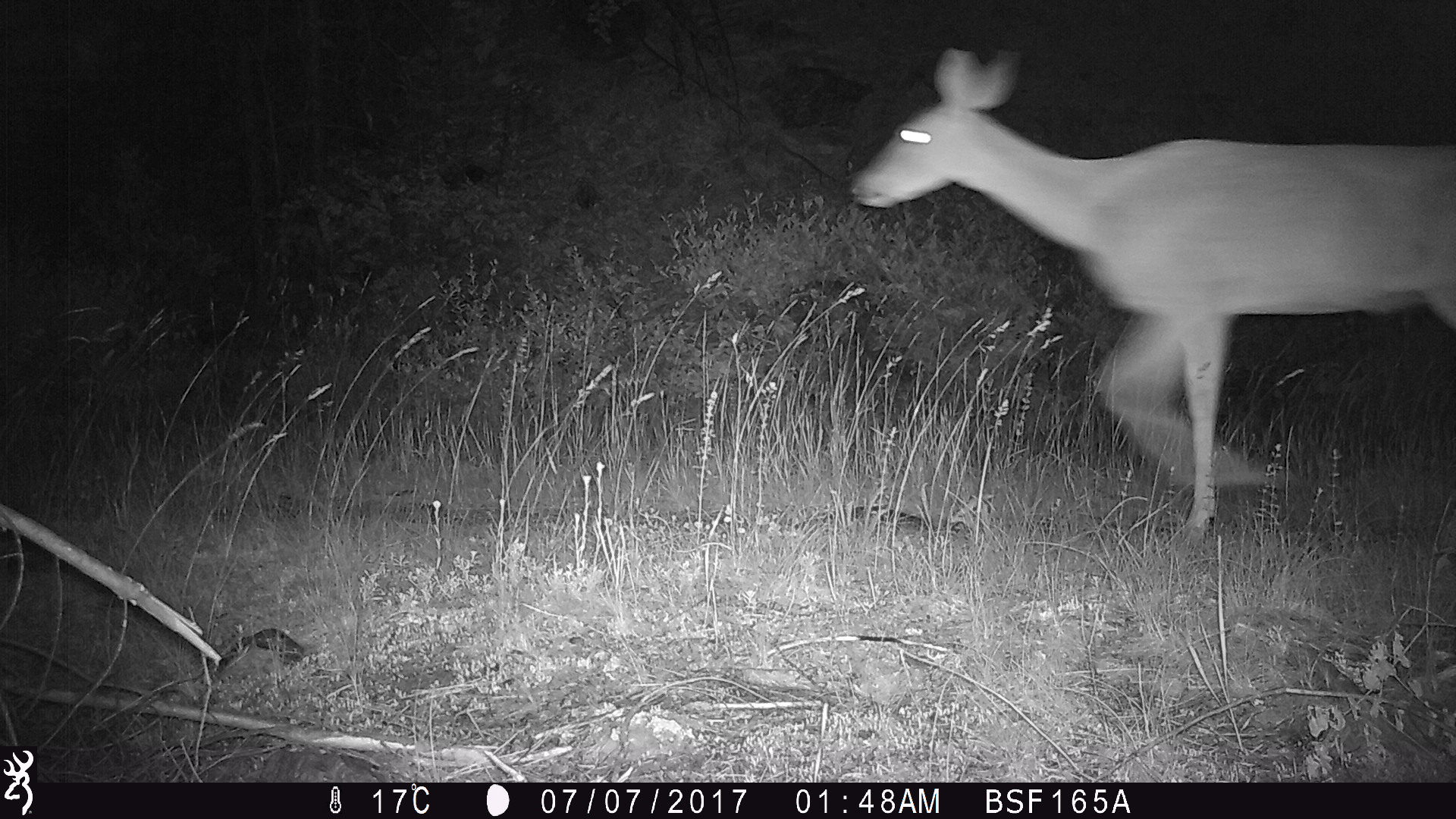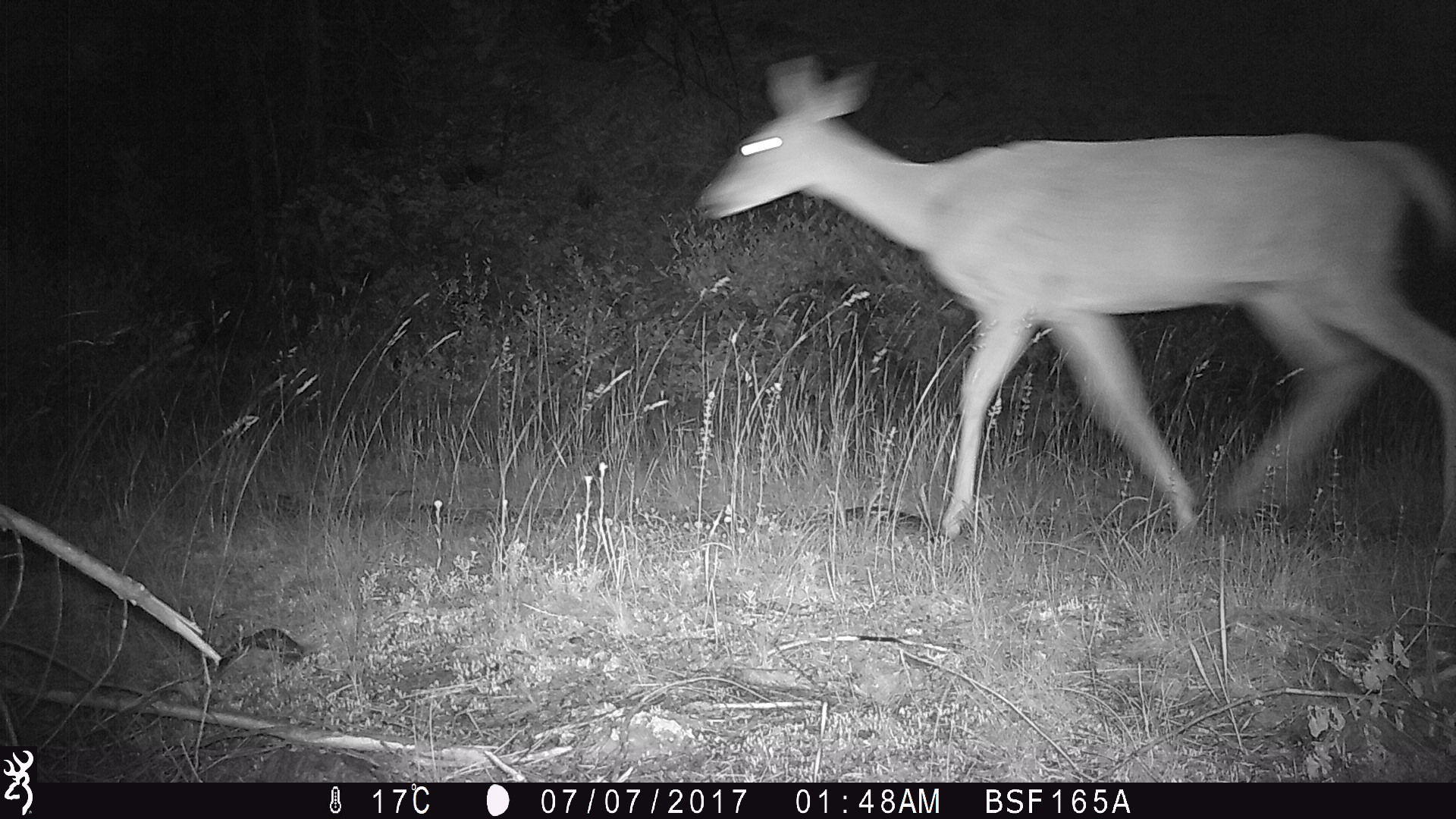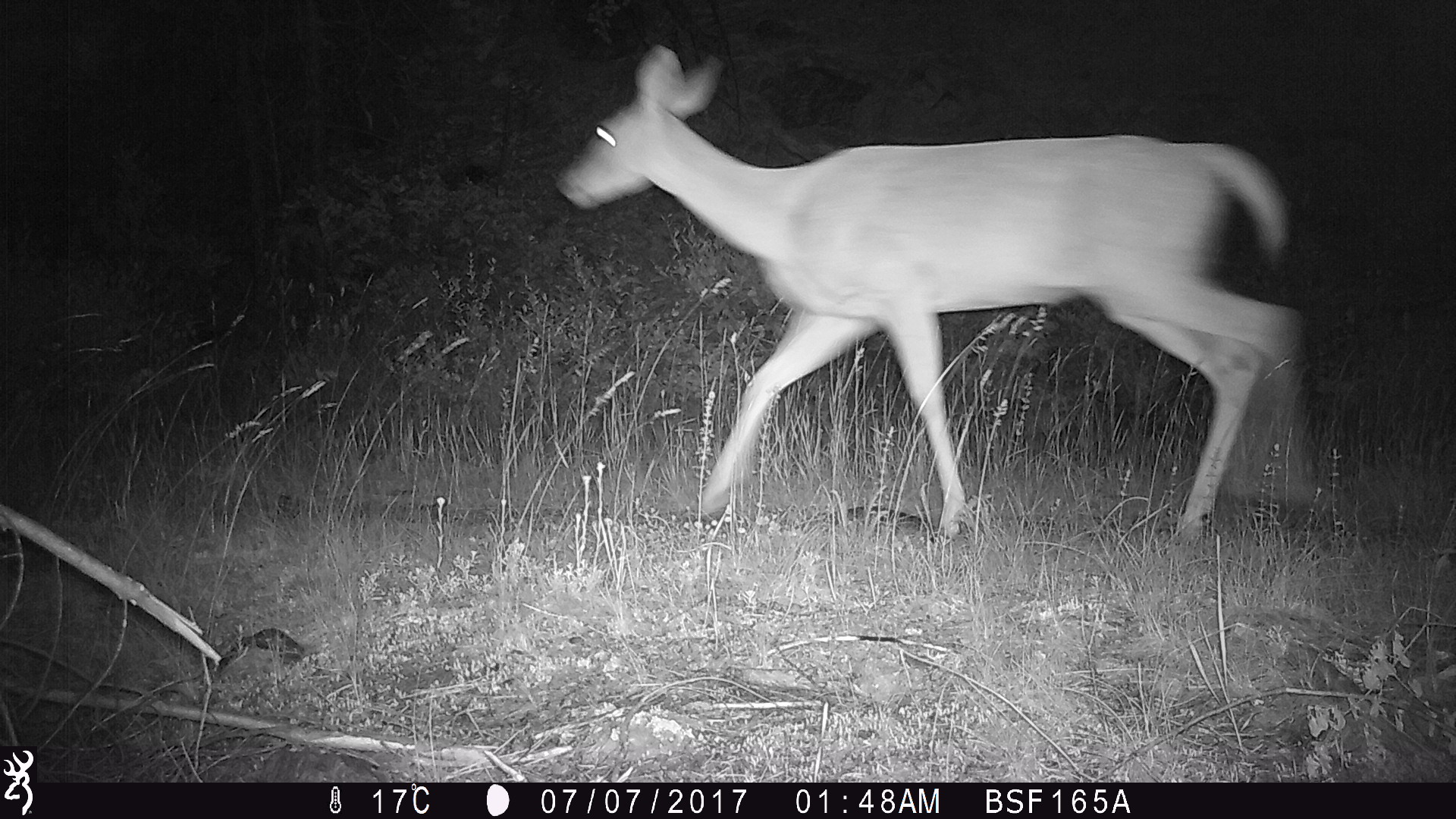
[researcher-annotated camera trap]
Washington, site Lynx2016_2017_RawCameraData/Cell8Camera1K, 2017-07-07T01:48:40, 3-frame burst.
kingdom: Animalia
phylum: Chordata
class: Mammalia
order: Artiodactyla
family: Cervidae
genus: Odocoileus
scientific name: Odocoileus virginianus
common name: white-tailed deer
Odocoileus virginianus (white-tailed deer). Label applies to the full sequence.